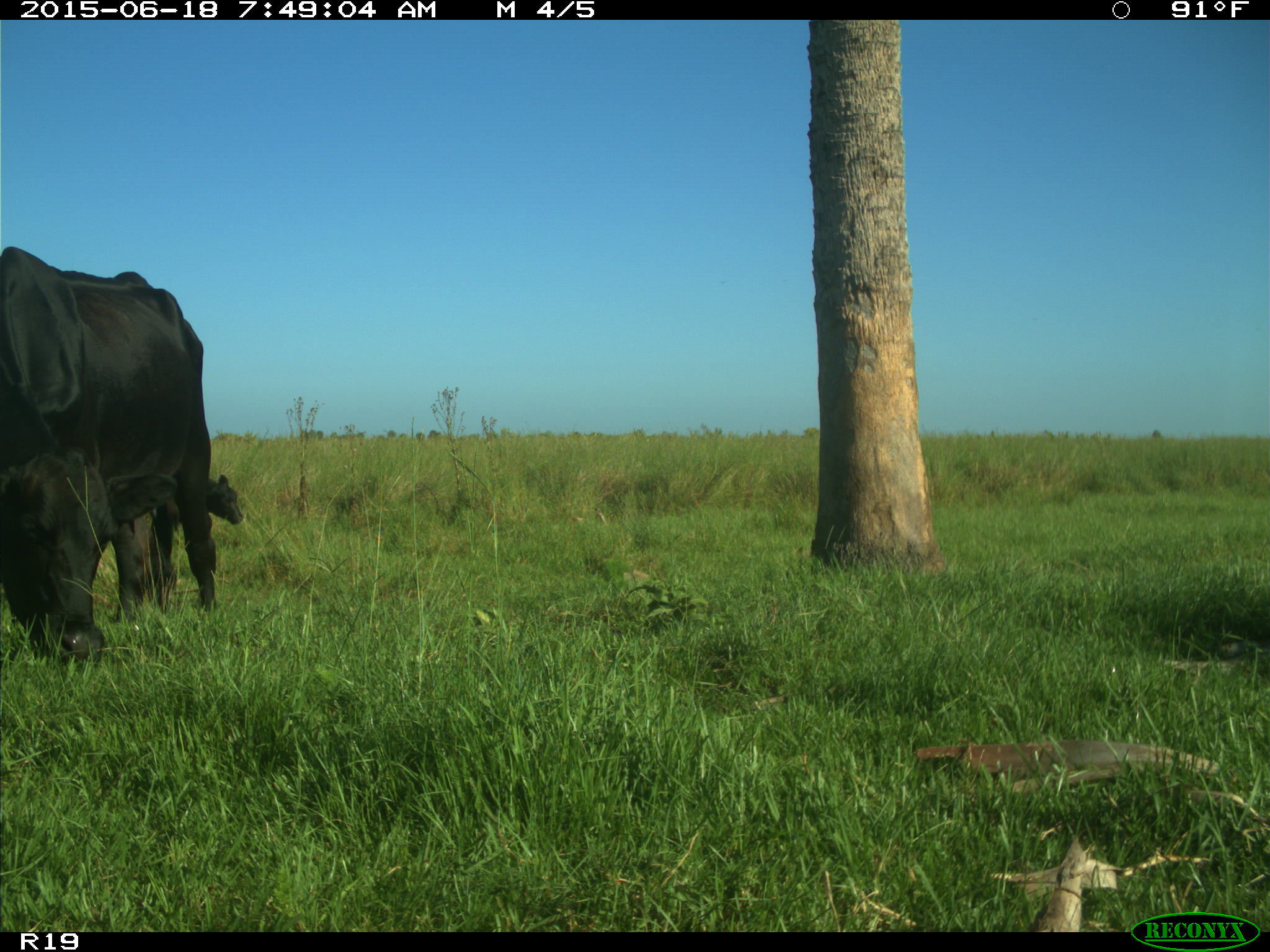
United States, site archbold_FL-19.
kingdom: Animalia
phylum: Chordata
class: Mammalia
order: Artiodactyla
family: Bovidae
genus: Bos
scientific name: Bos taurus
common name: domestic cow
Bos taurus (domestic cow).